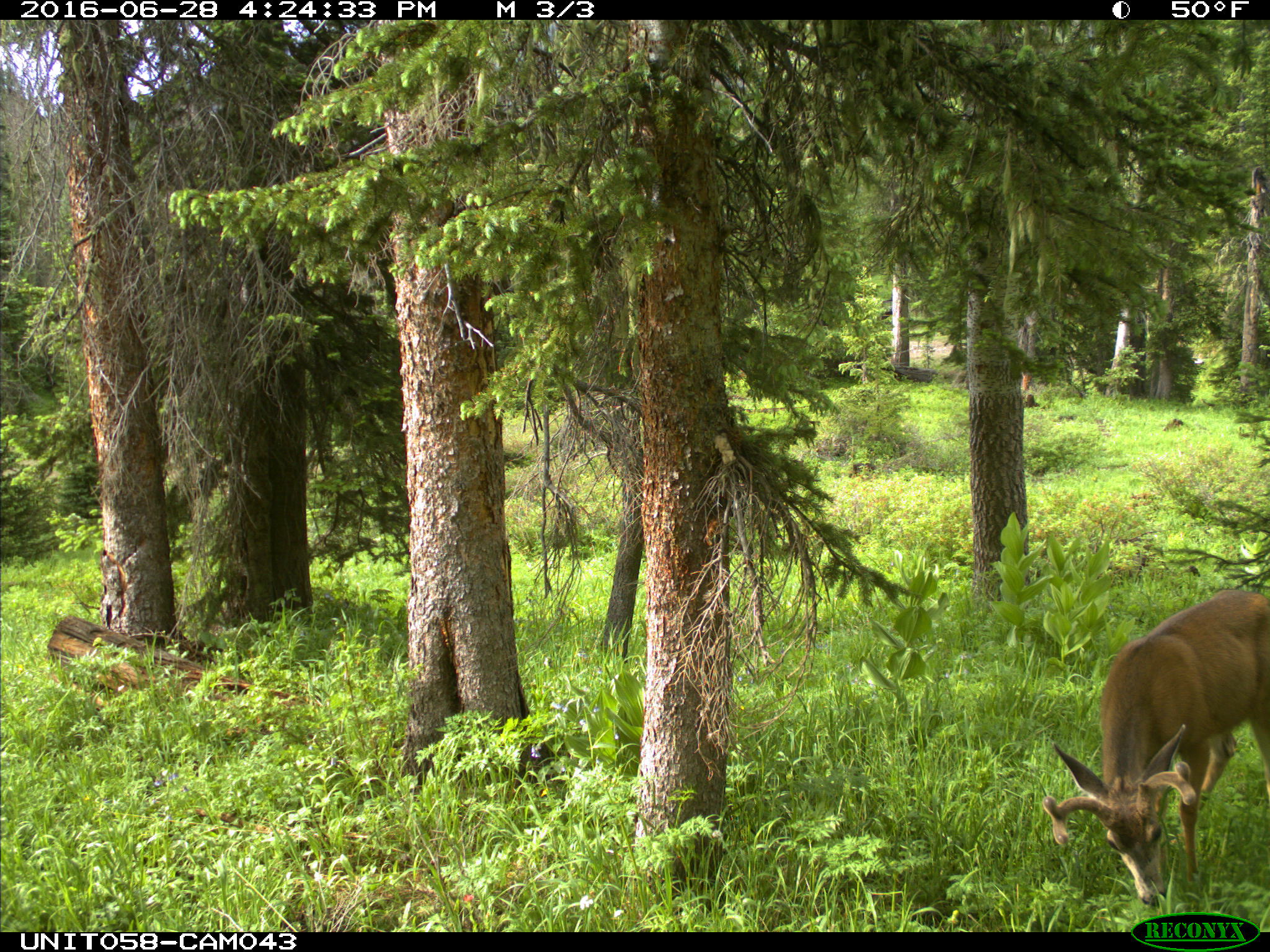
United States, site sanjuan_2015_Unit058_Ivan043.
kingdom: Animalia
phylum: Chordata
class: Mammalia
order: Artiodactyla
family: Cervidae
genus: Odocoileus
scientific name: Odocoileus hemionus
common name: mule deer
Odocoileus hemionus (mule deer).